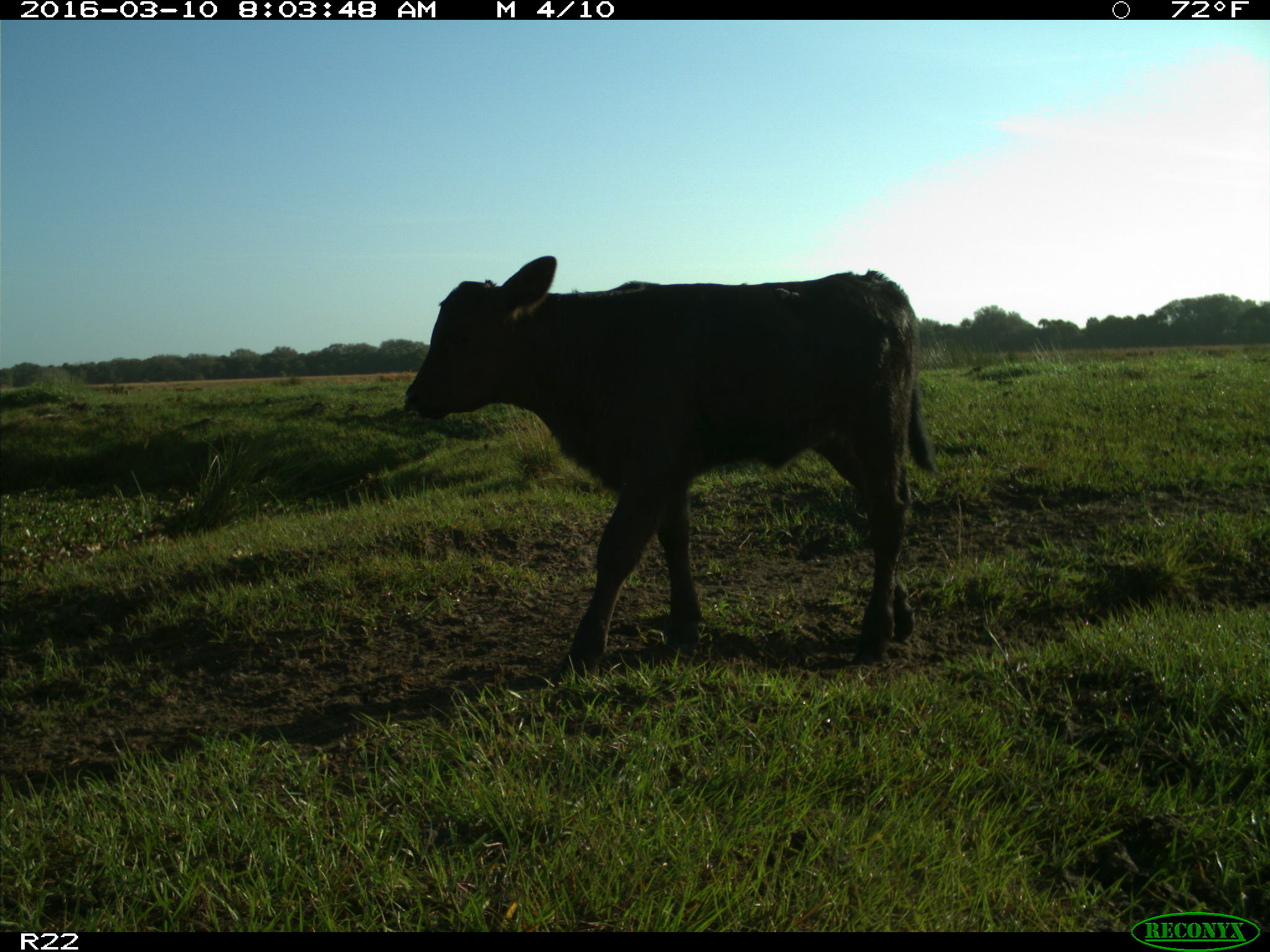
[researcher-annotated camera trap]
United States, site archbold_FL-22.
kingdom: Animalia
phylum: Chordata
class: Mammalia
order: Artiodactyla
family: Bovidae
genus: Bos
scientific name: Bos taurus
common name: domestic cow